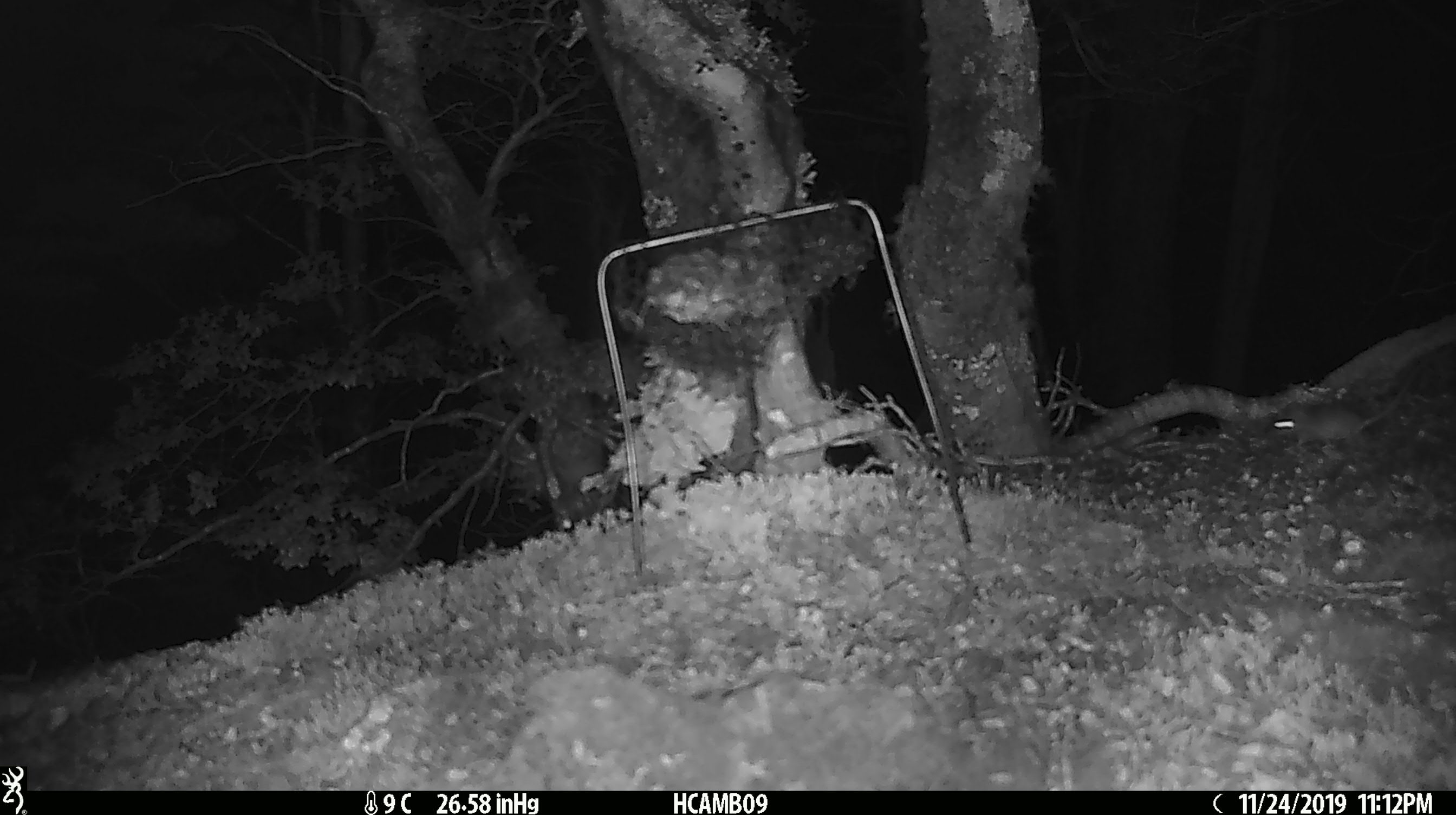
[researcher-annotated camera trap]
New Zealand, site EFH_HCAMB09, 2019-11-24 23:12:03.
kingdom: Animalia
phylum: Chordata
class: Mammalia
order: Rodentia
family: Muridae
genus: Mus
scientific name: Mus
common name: mouse